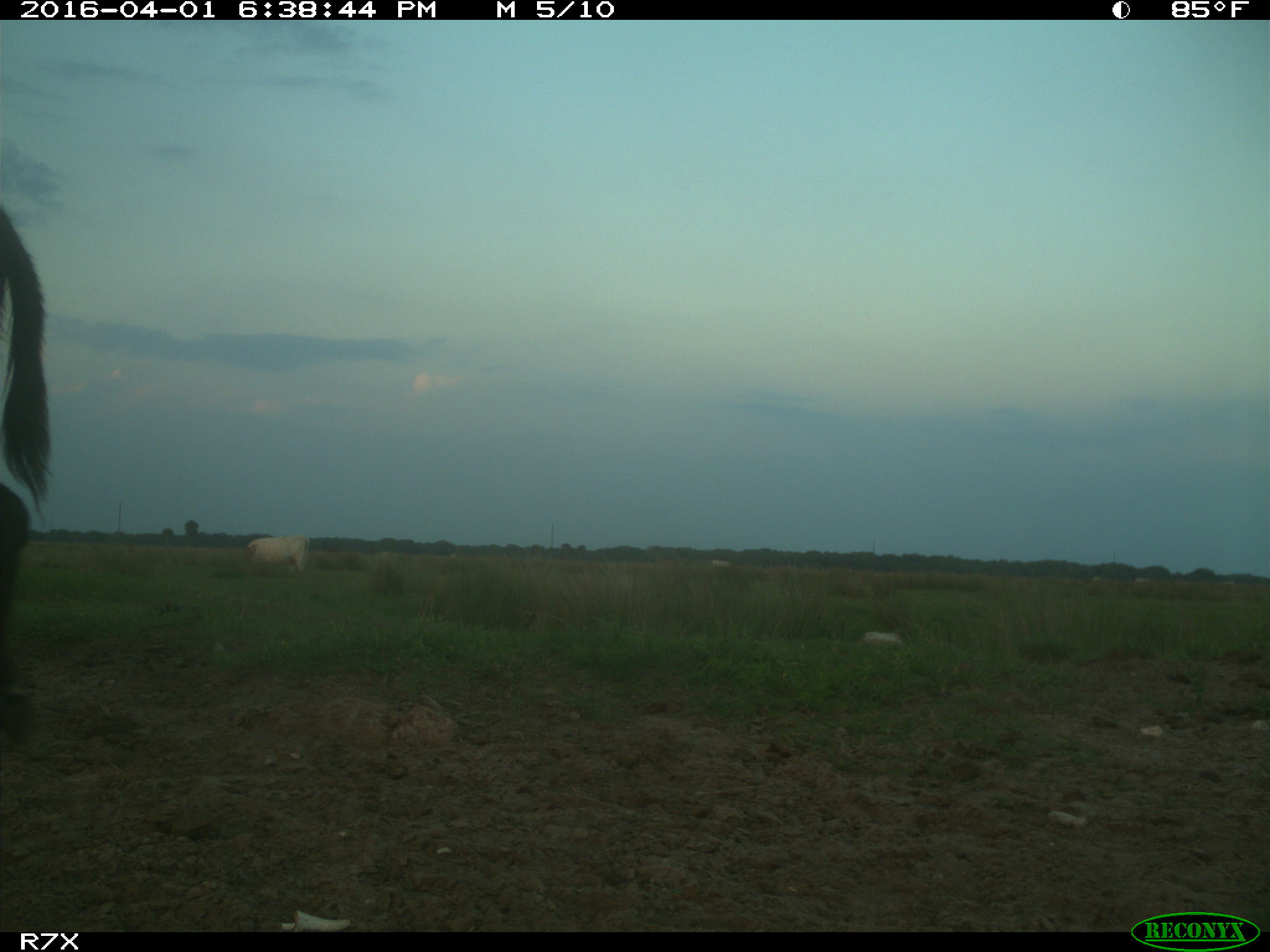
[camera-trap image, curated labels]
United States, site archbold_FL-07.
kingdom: Animalia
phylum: Chordata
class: Mammalia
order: Artiodactyla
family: Bovidae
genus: Bos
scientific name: Bos taurus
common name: domestic cow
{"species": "Bos taurus (domestic cow)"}